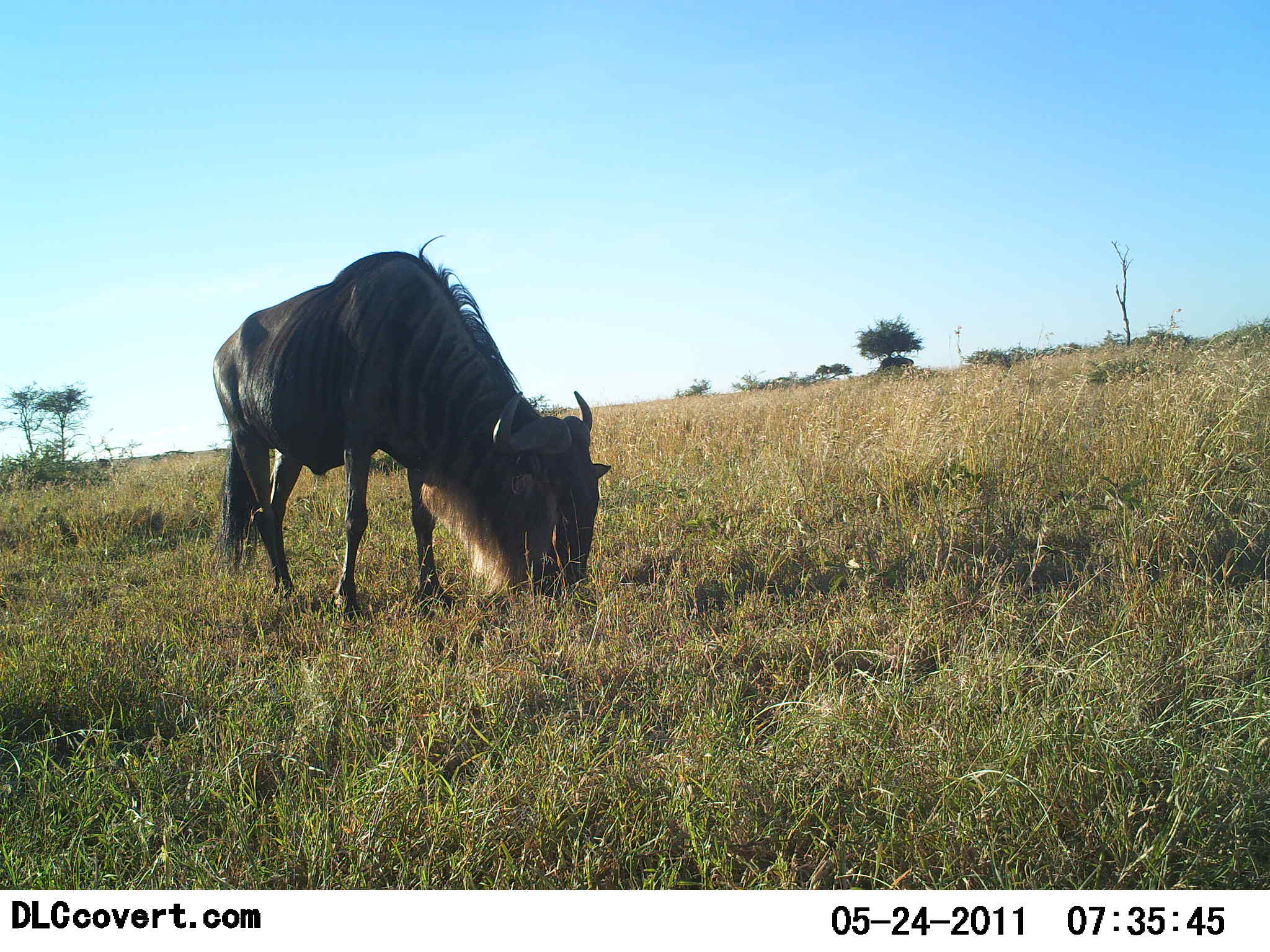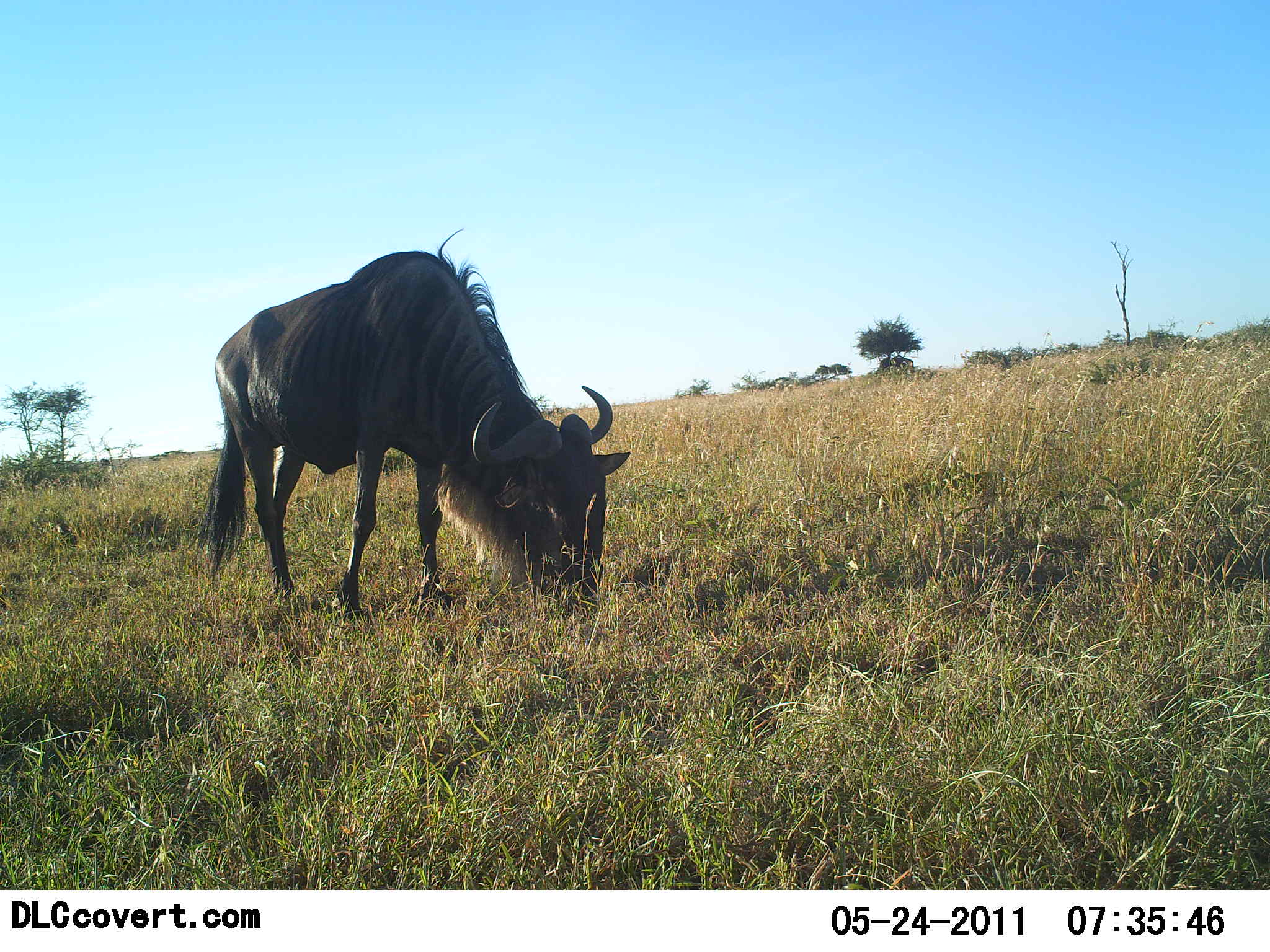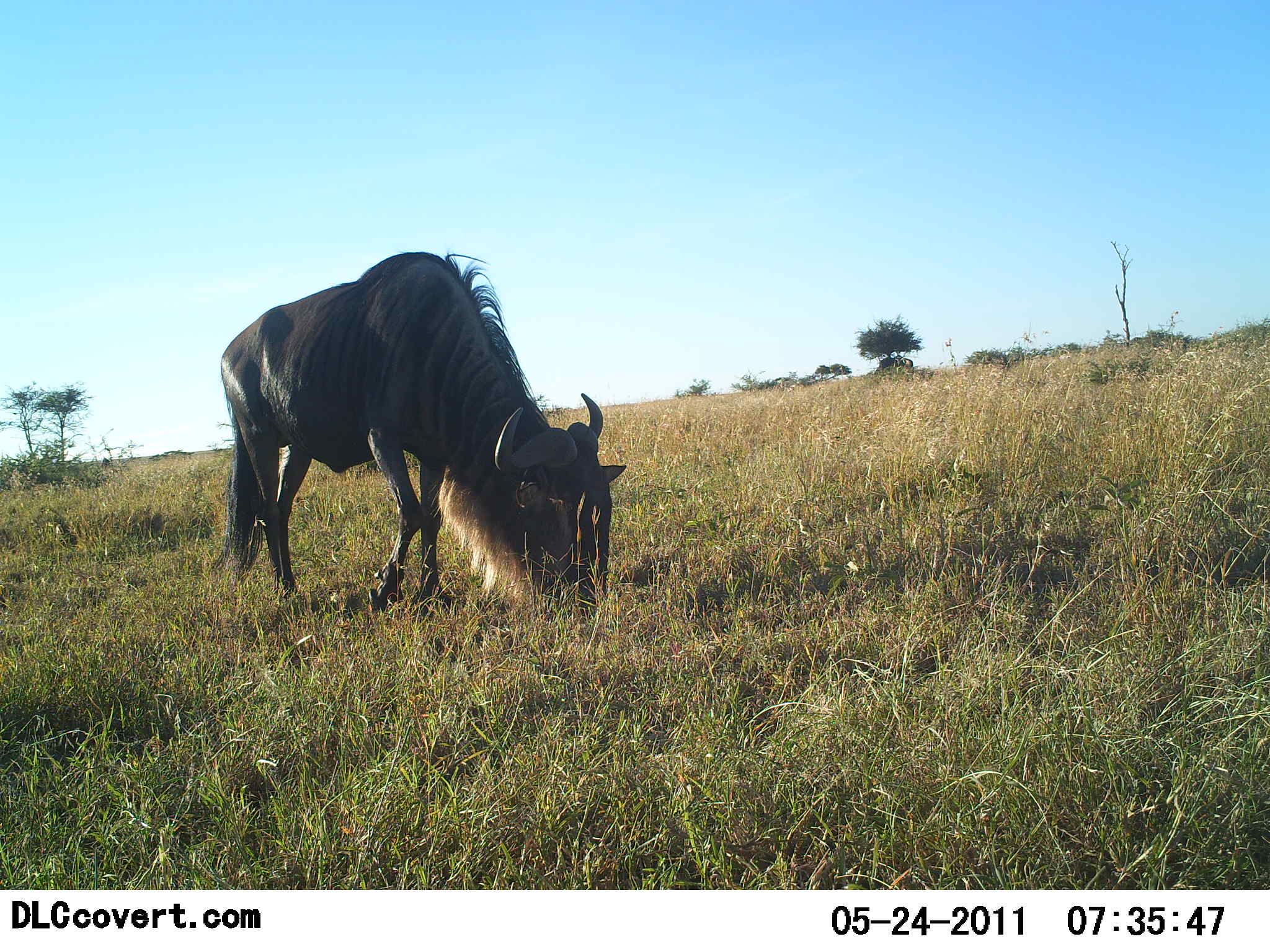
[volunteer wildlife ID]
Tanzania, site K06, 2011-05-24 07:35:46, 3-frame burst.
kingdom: Animalia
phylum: Chordata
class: Mammalia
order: Artiodactyla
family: Bovidae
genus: Connochaetes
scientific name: Connochaetes taurinus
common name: blue wildebeest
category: wildebeest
Wildebeest (blue wildebeest) (Connochaetes taurinus), count 1. Behavior (volunteer vote fractions): standing 9%, resting 0%, moving 0%, interacting 0%. Young present (vote fraction): 0%. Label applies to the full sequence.